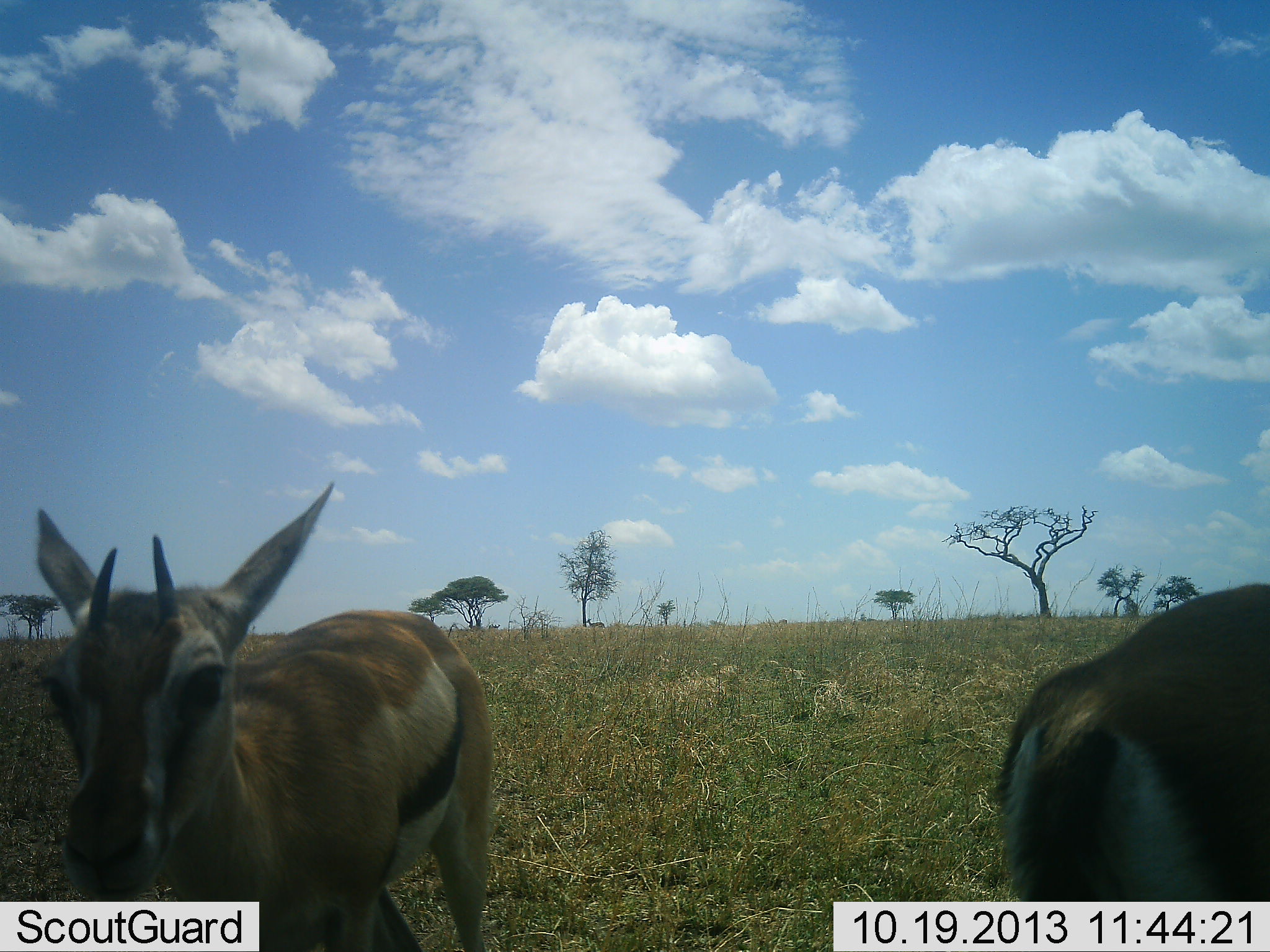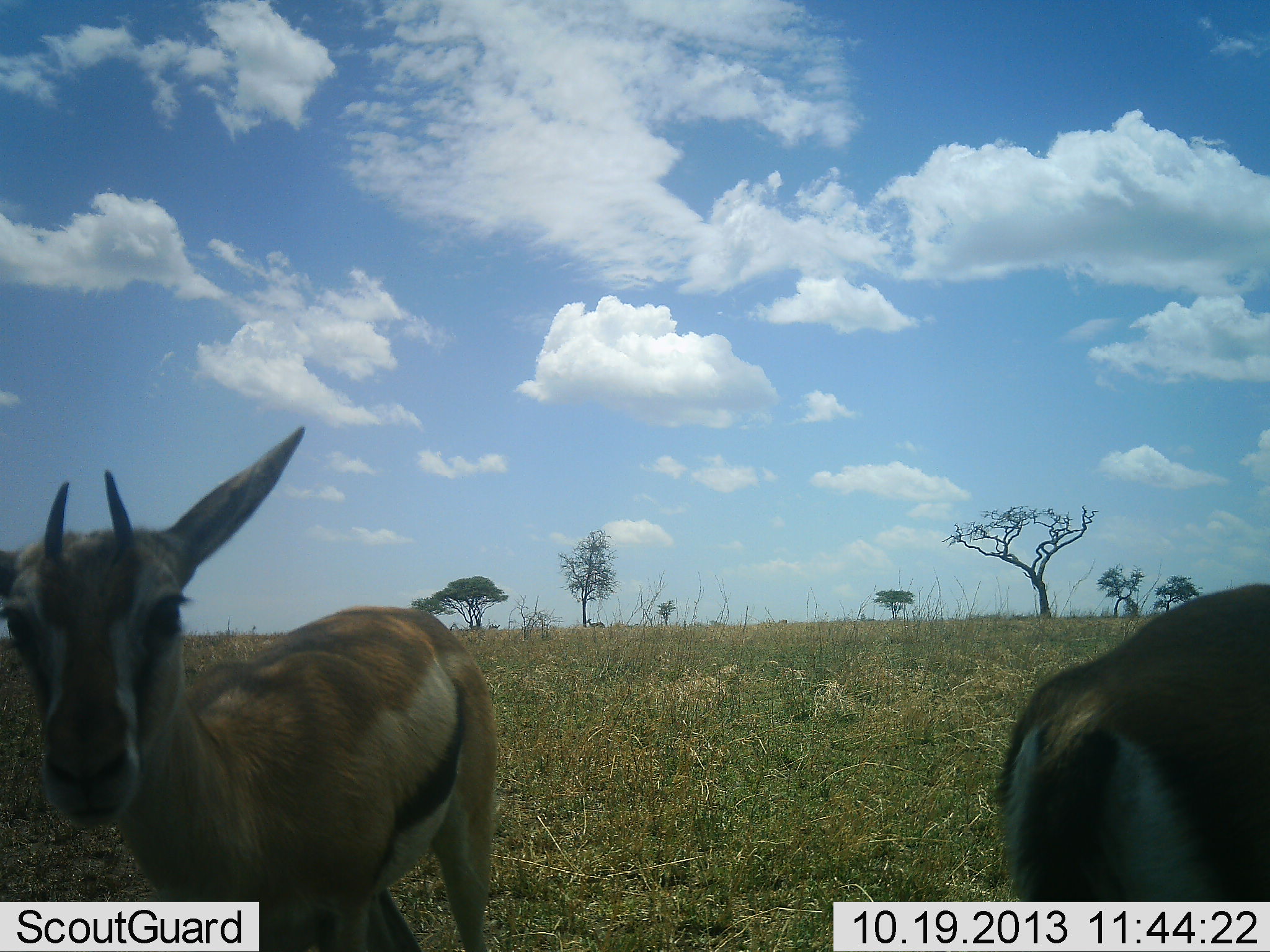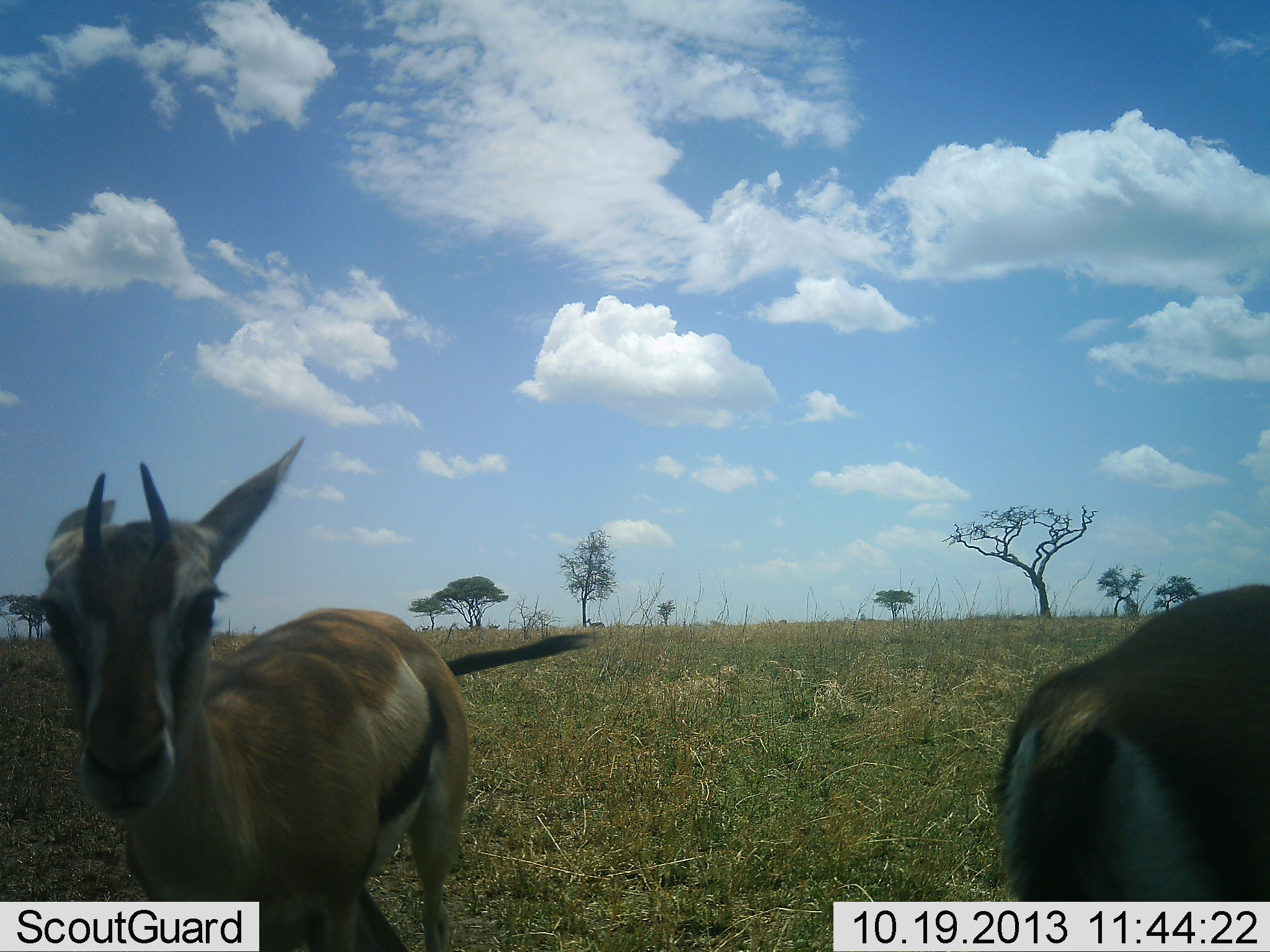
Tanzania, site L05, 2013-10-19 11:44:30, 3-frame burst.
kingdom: Animalia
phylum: Chordata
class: Mammalia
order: Artiodactyla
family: Bovidae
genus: Eudorcas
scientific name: Eudorcas thomsonii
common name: thomson's gazelle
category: gazellethomsons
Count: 2.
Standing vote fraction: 91%.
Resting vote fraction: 5%.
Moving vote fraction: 5%.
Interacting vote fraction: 0%.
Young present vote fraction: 14%.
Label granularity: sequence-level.